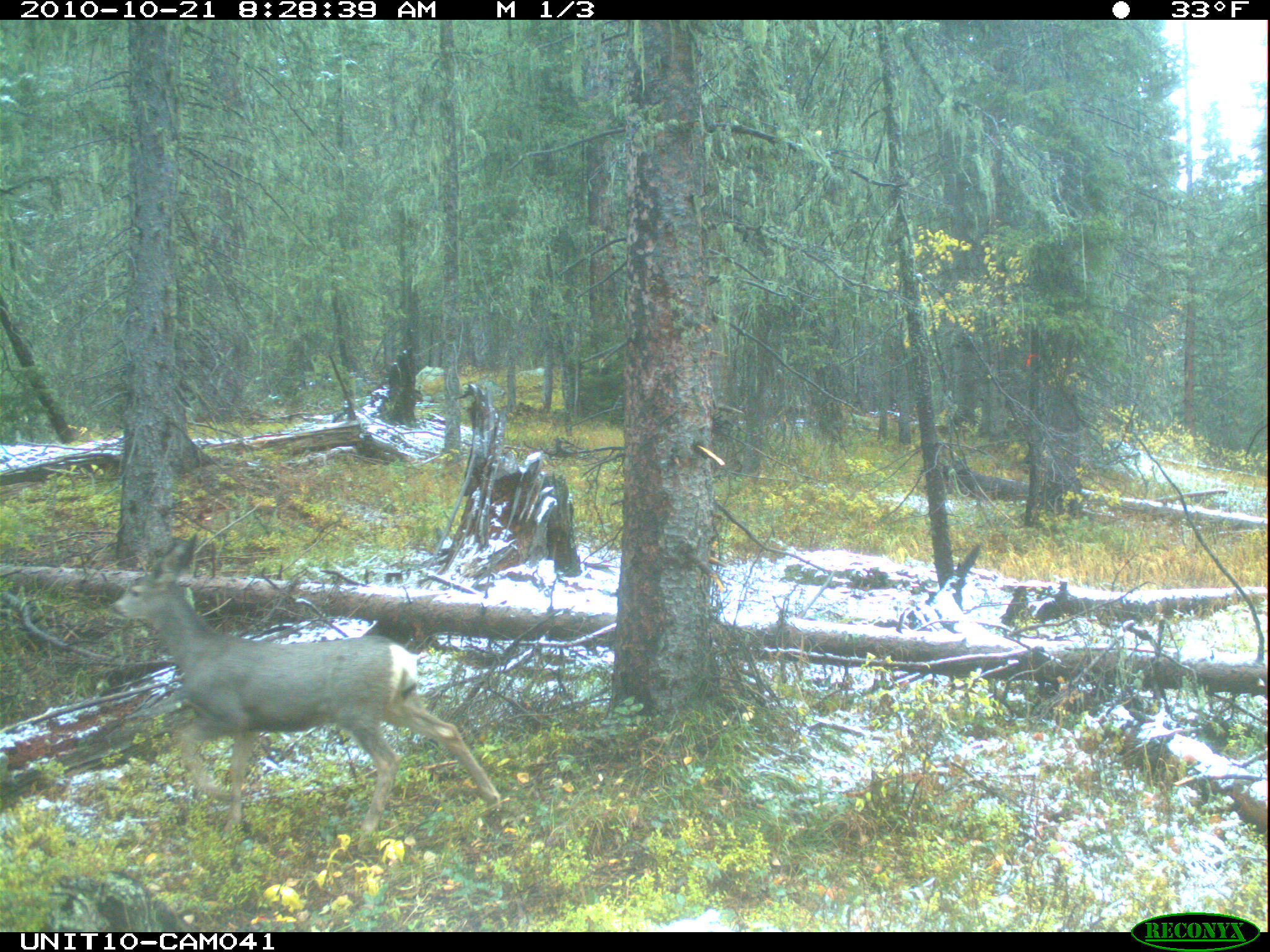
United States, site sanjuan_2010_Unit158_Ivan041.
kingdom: Animalia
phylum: Chordata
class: Mammalia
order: Artiodactyla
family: Cervidae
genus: Odocoileus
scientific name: Odocoileus hemionus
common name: mule deer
Odocoileus hemionus (mule deer).